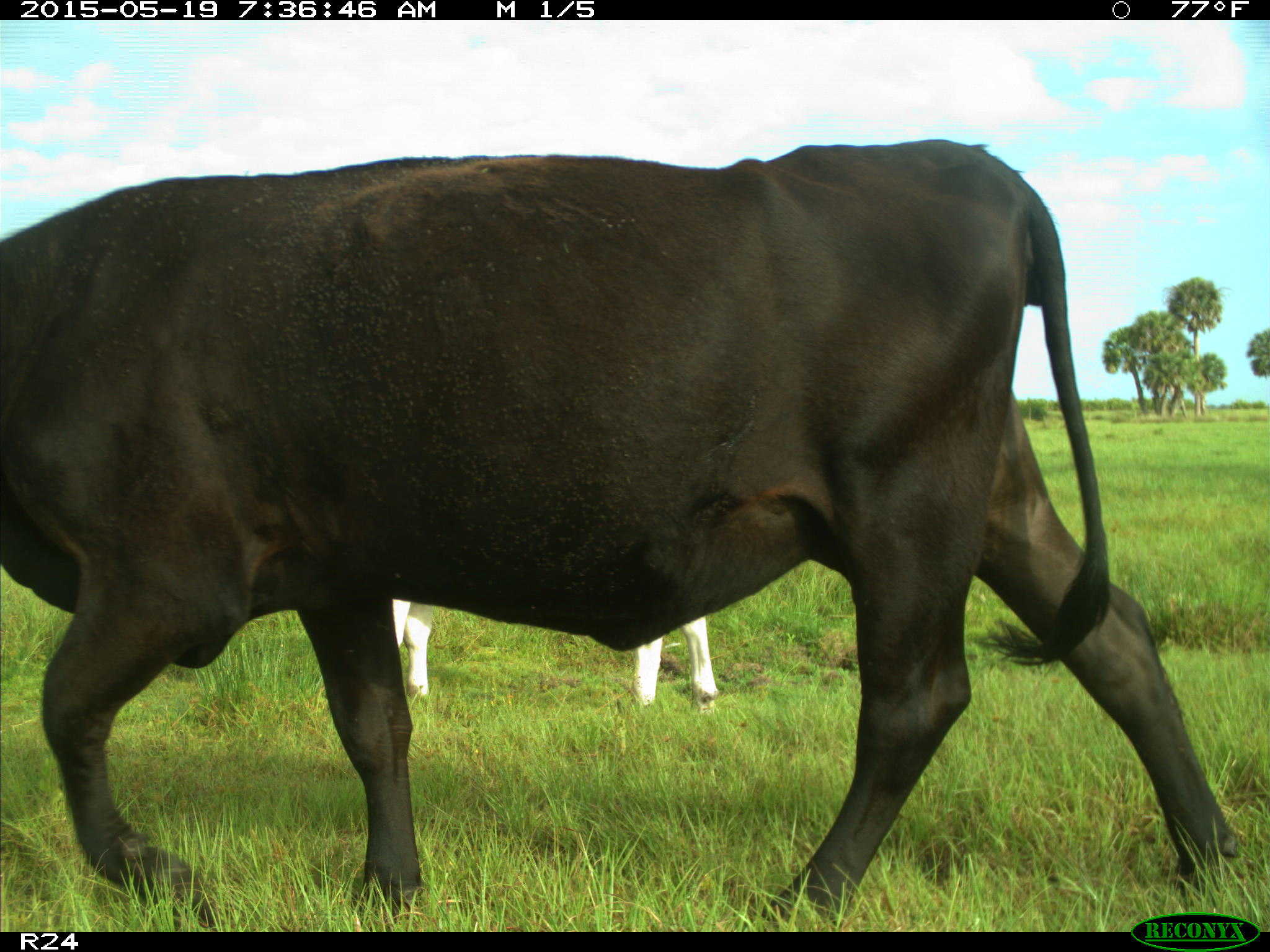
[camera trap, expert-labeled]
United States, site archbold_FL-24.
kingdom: Animalia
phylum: Chordata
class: Mammalia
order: Artiodactyla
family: Bovidae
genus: Bos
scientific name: Bos taurus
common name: domestic cow